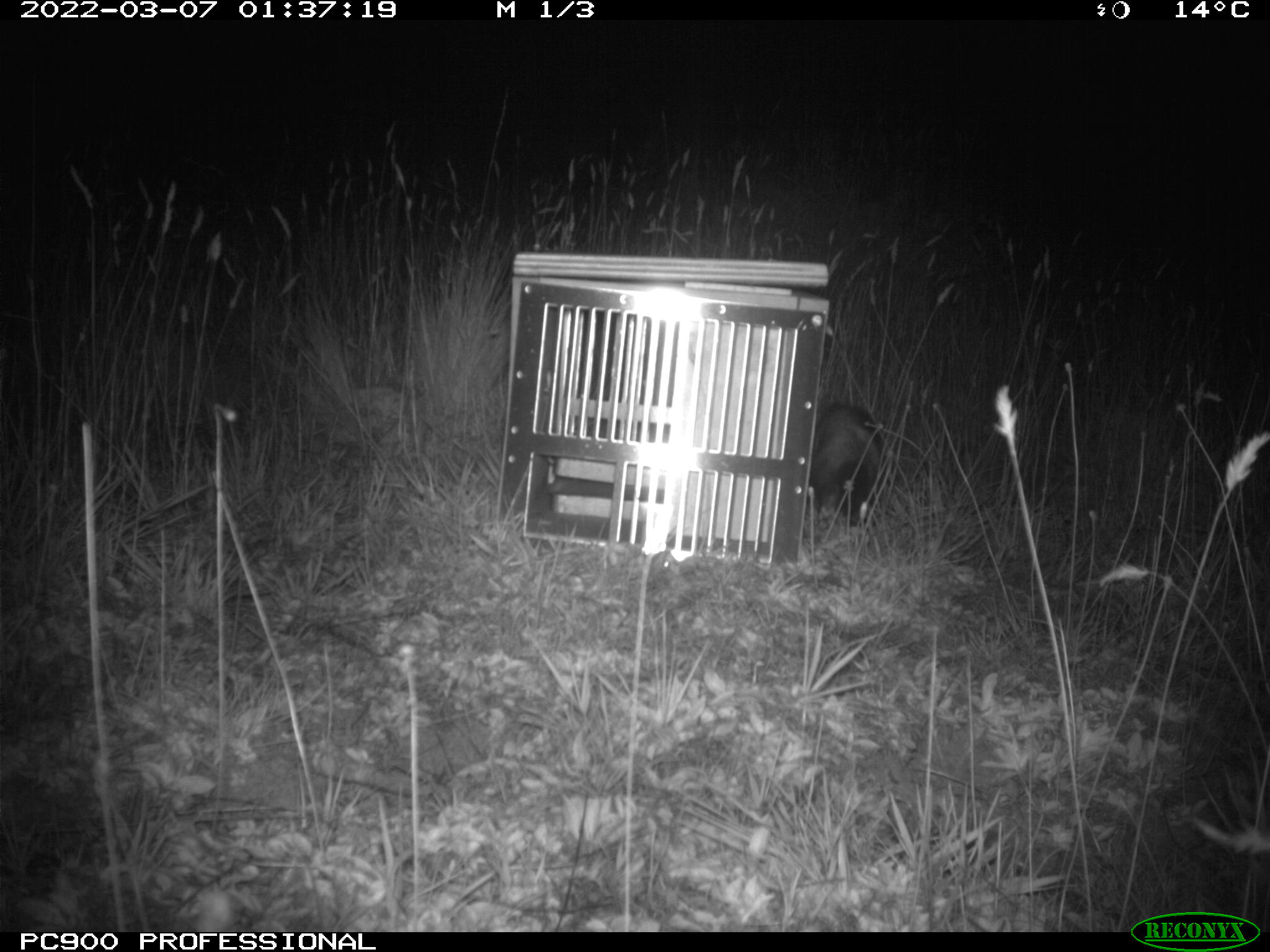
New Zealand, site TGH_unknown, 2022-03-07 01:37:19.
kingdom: Animalia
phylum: Chordata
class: Mammalia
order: Carnivora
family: Mustelidae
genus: Mustela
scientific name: Mustela furo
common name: ferret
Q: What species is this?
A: Ferret (Mustela furo).